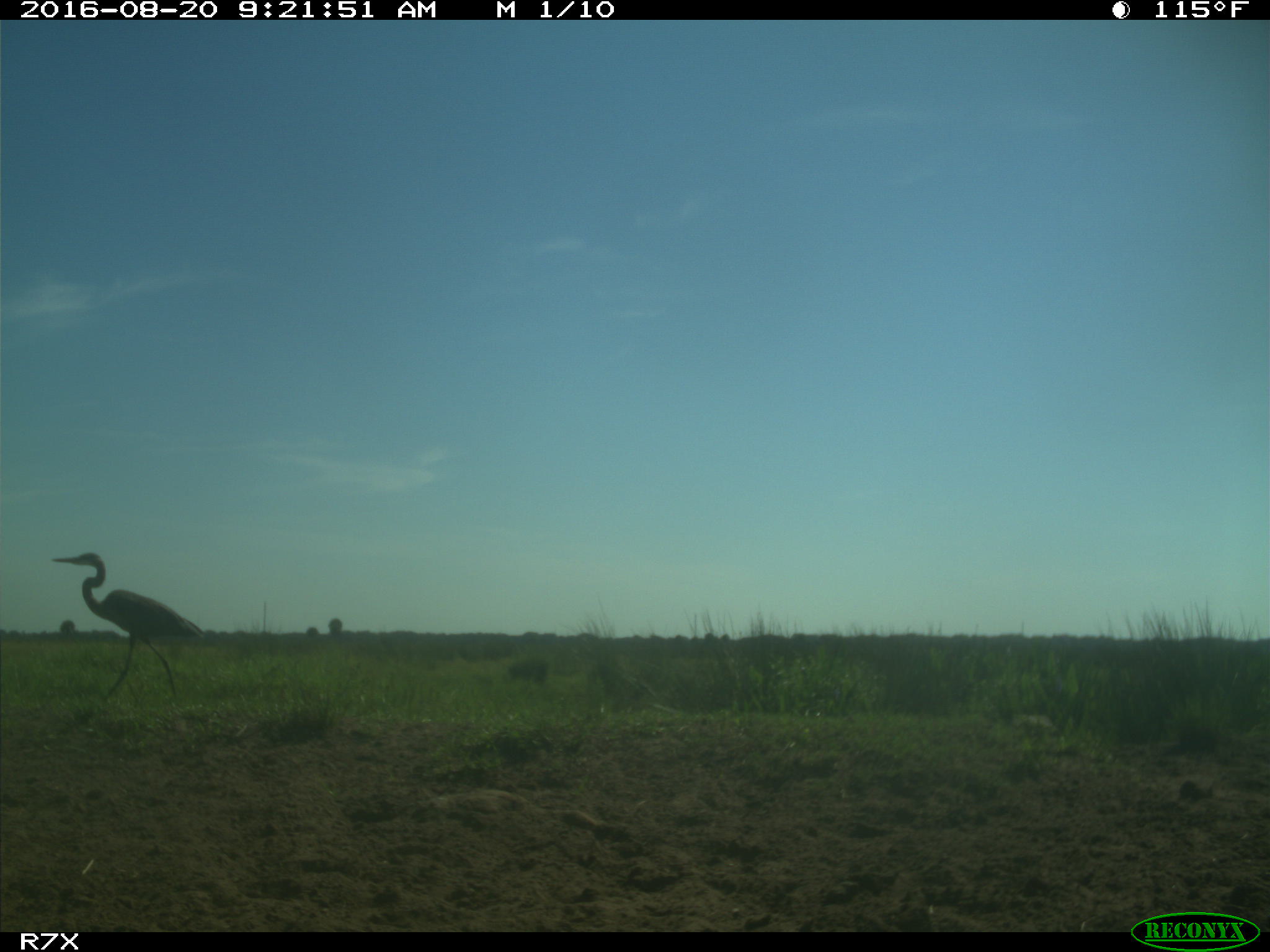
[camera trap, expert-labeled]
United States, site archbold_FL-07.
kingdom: Animalia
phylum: Chordata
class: Aves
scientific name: Aves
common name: birds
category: unidentified bird